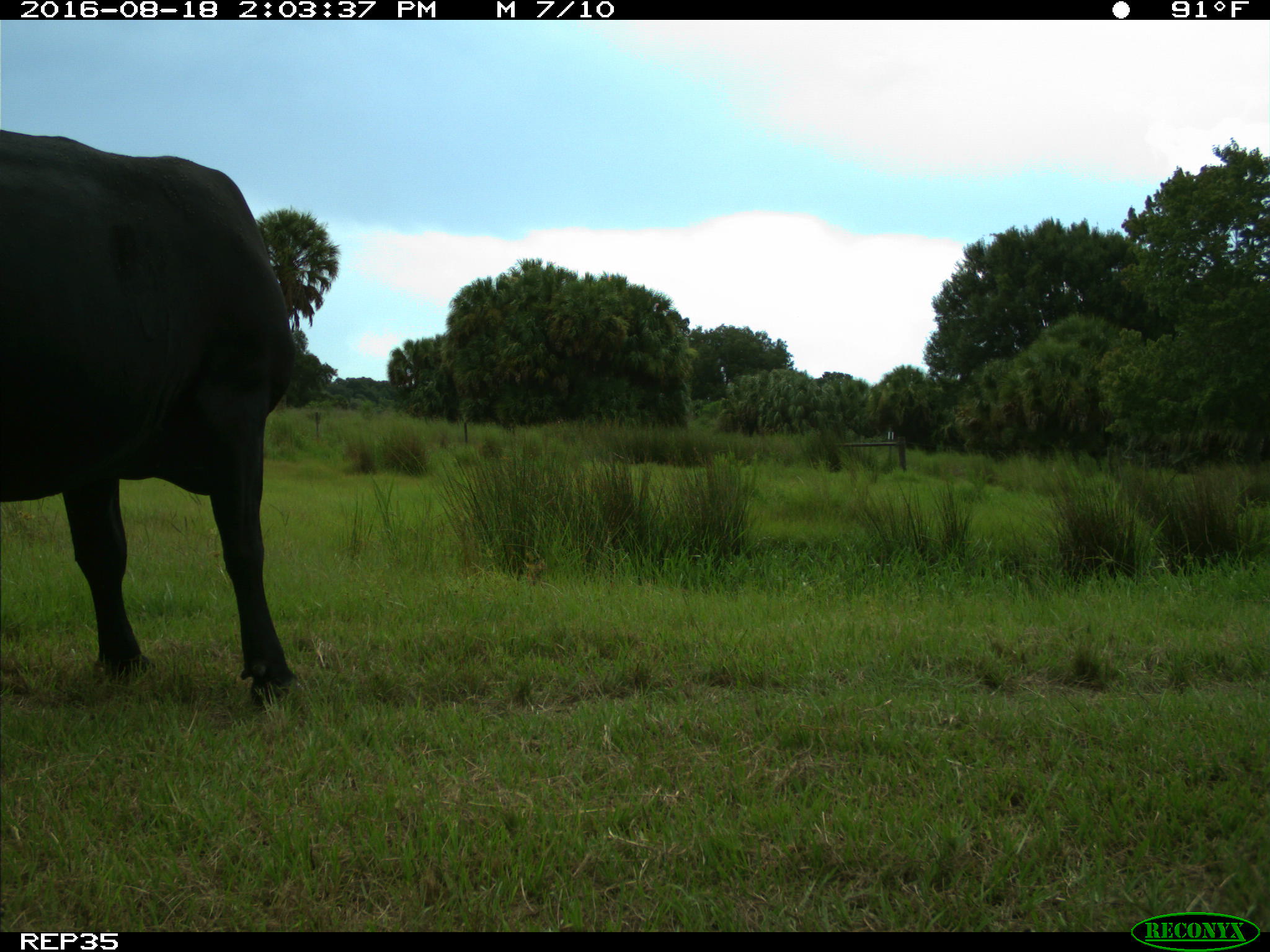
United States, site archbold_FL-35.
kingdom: Animalia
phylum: Chordata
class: Mammalia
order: Artiodactyla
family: Bovidae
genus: Bos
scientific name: Bos taurus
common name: domestic cow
Bos taurus (domestic cow).